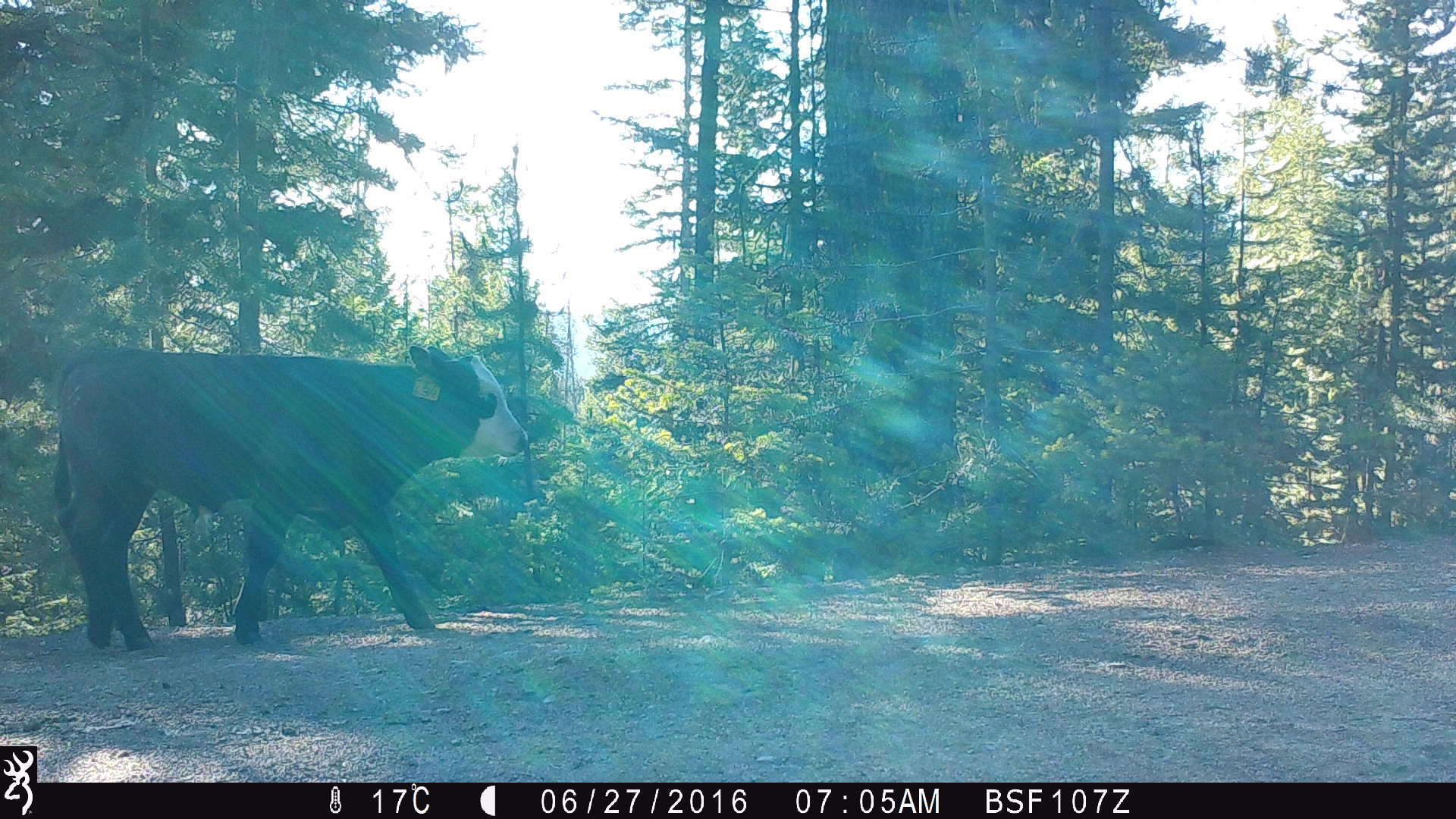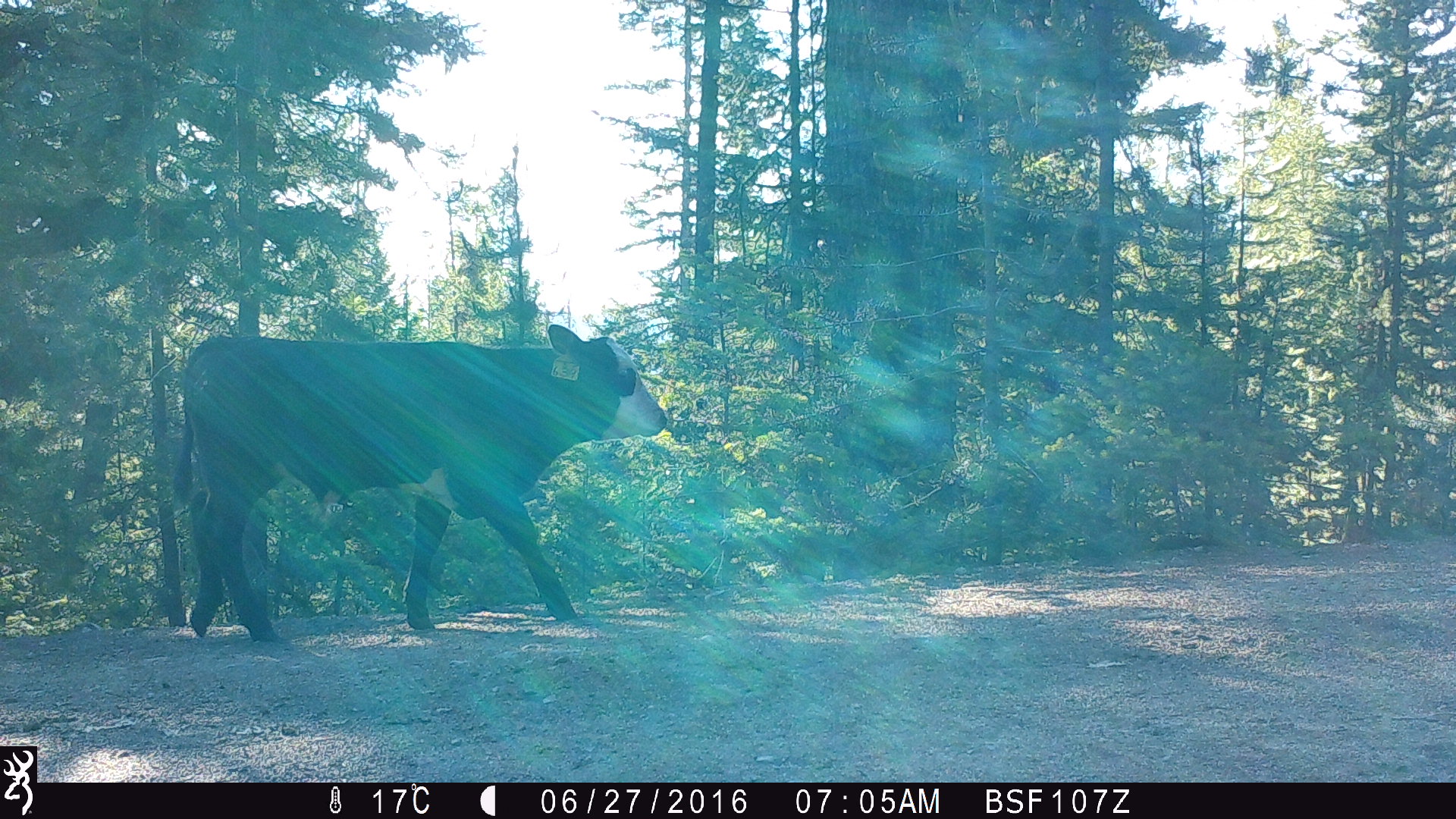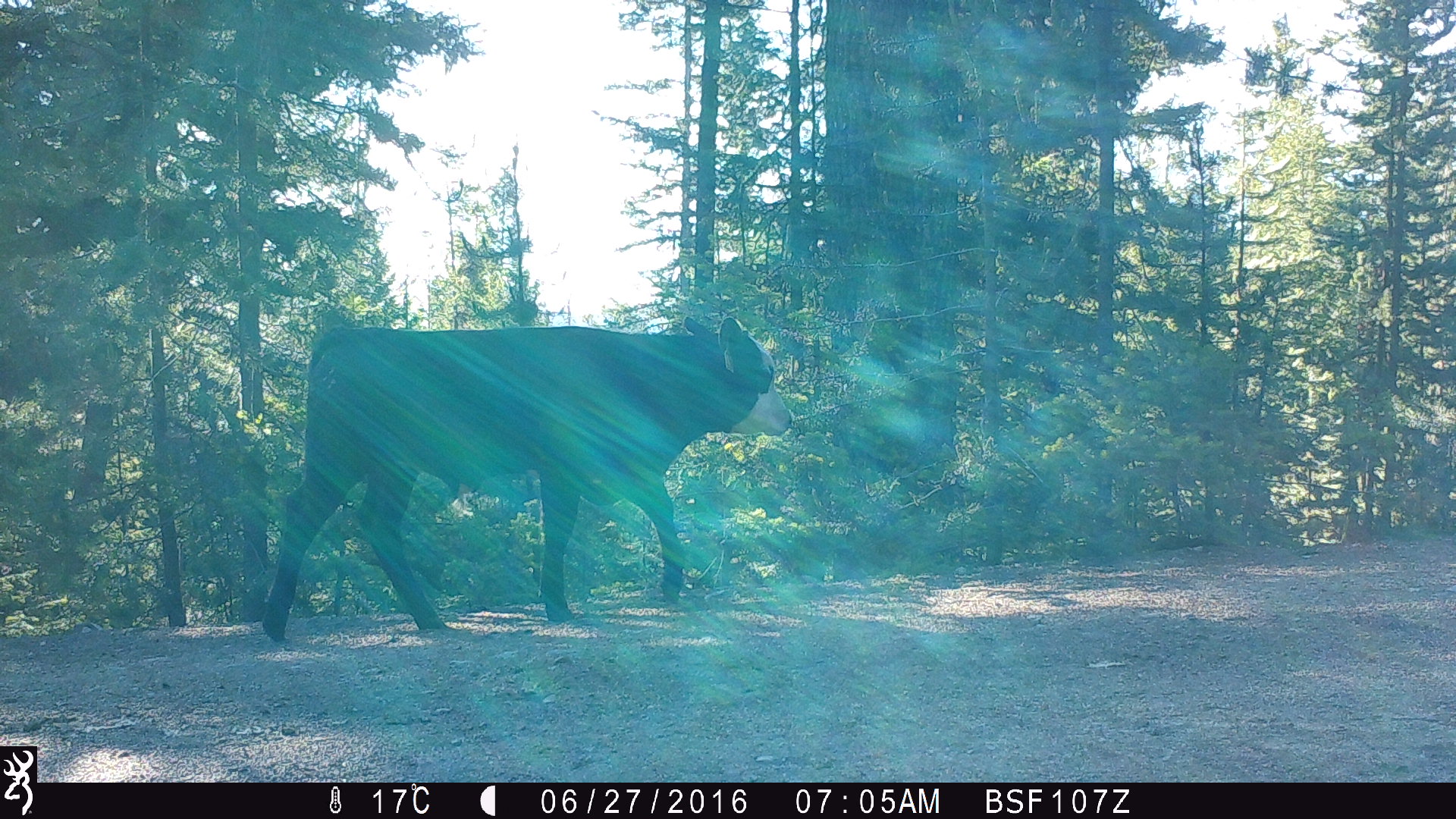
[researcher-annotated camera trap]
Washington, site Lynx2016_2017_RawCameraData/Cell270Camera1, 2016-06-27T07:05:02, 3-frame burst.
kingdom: Animalia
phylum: Chordata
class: Mammalia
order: Artiodactyla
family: Bovidae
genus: Bos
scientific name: Bos taurus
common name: domestic cattle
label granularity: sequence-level